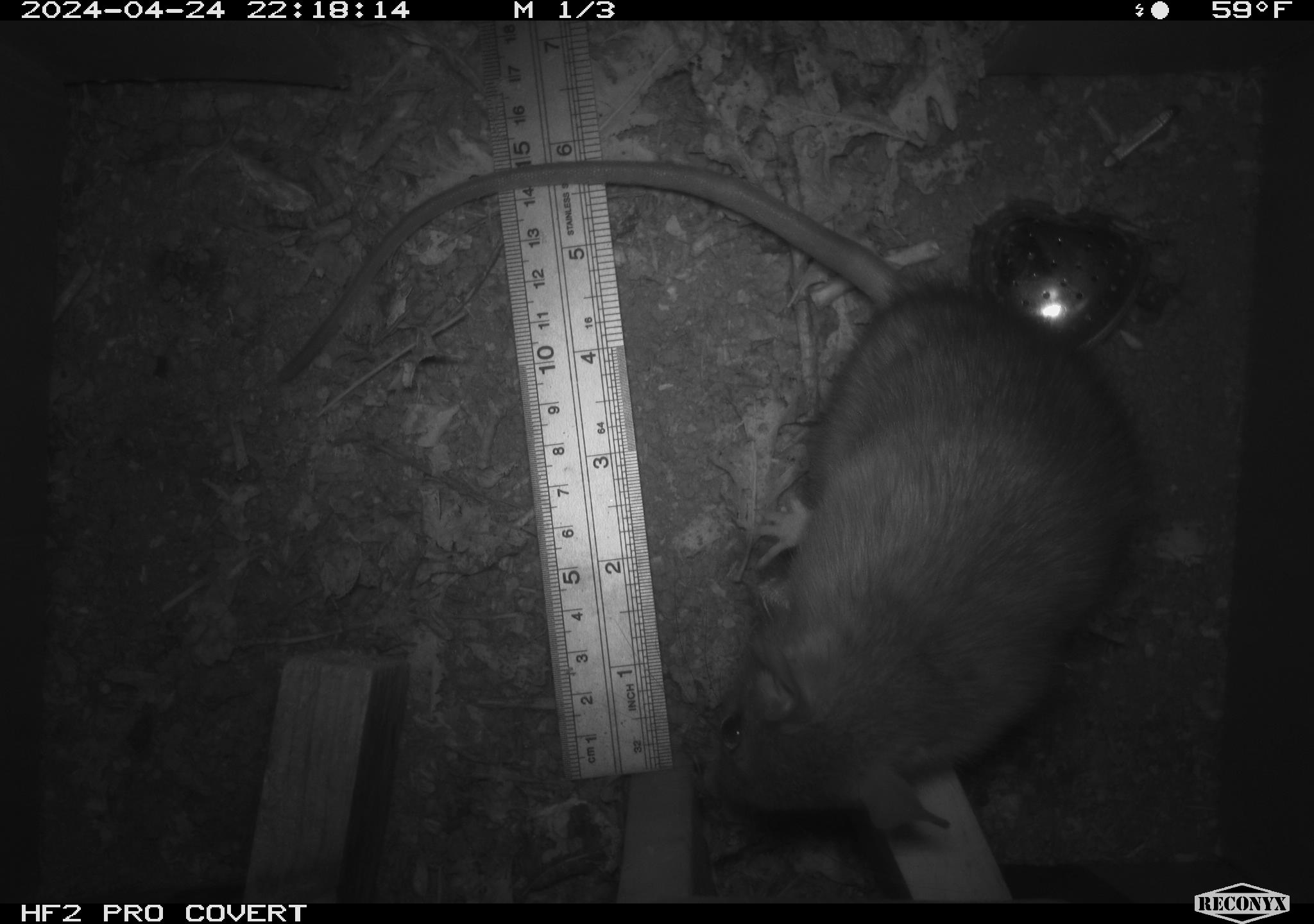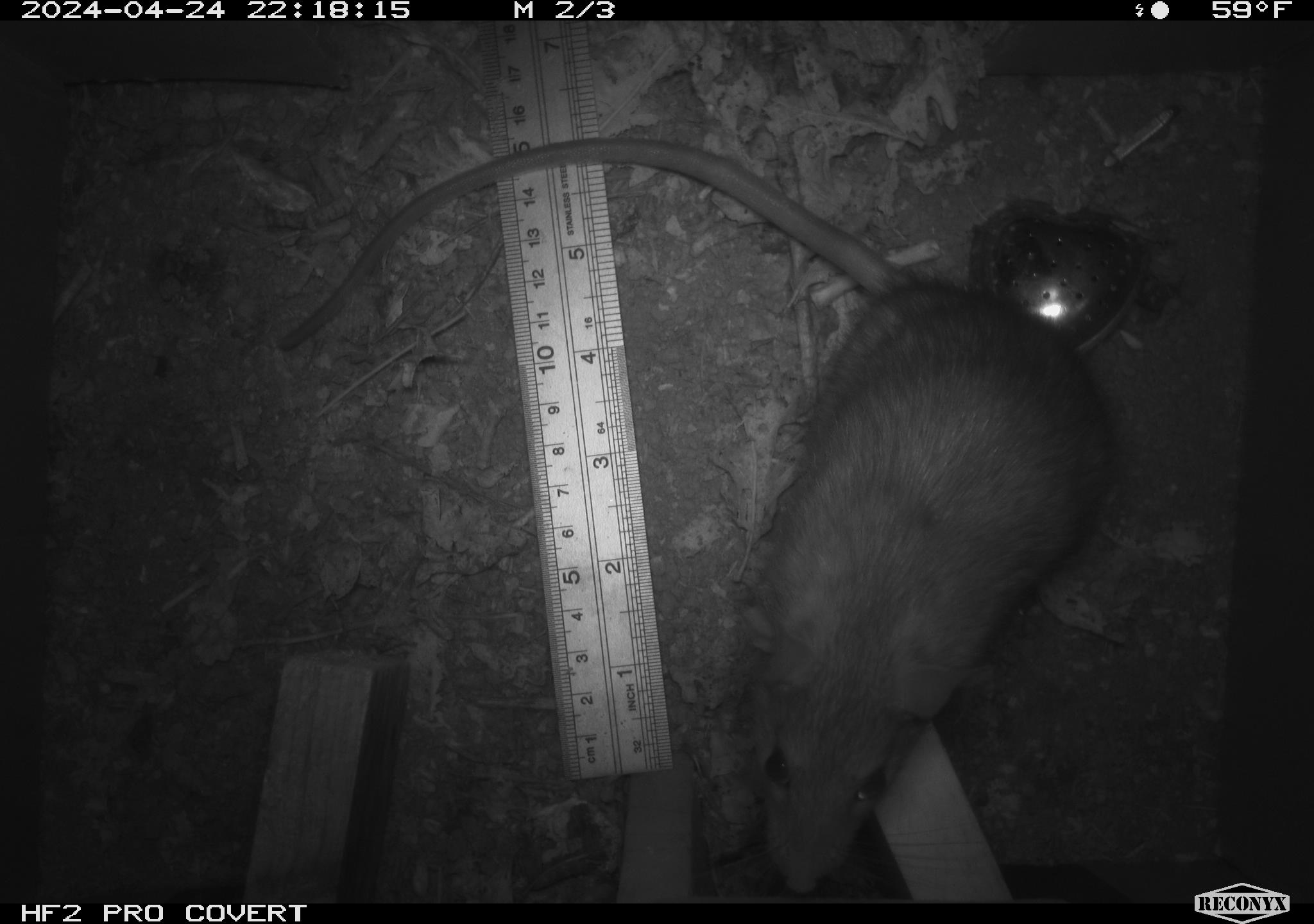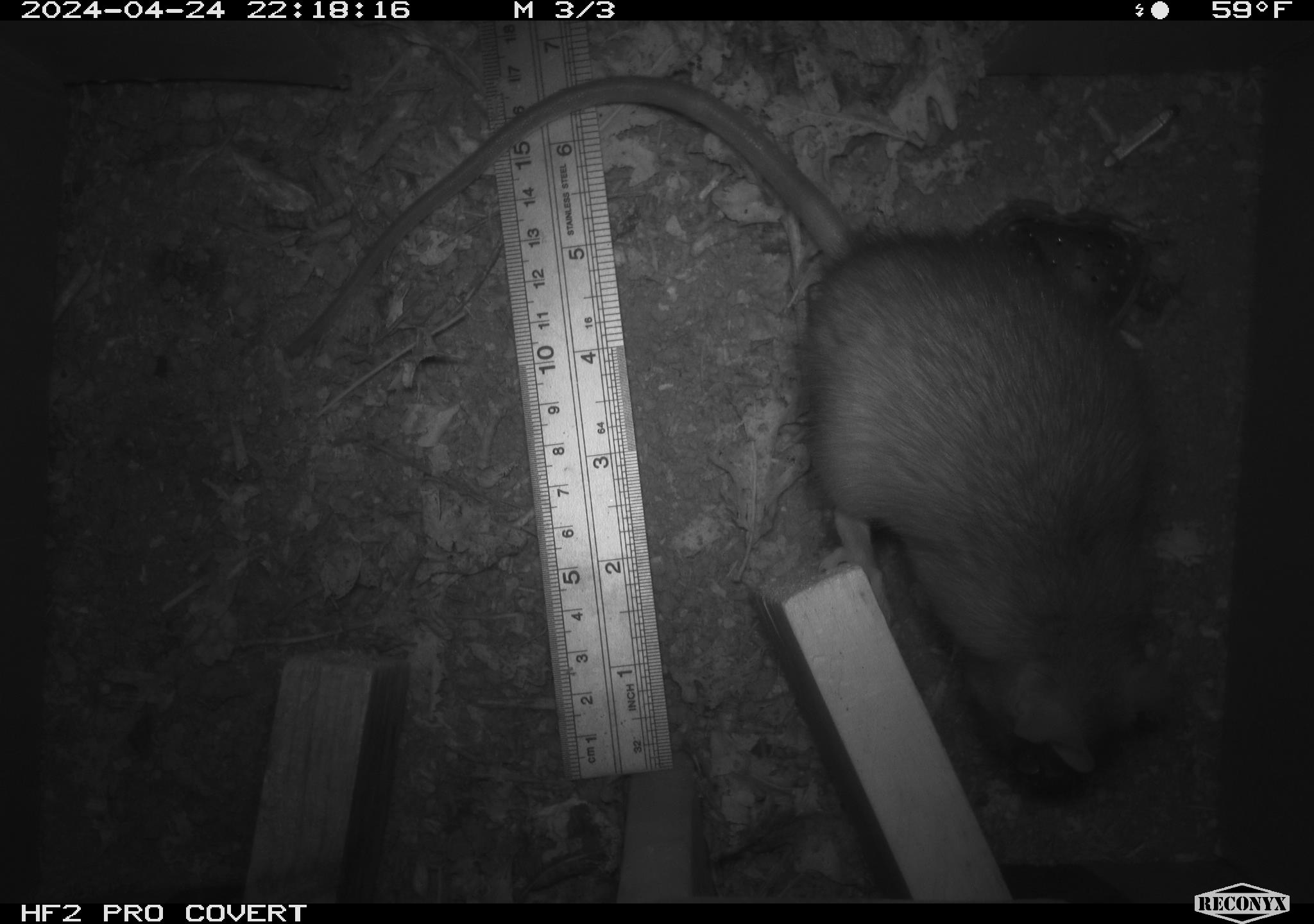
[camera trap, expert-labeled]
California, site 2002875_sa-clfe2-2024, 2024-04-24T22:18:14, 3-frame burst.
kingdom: Animalia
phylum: Chordata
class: Mammalia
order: Rodentia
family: Muridae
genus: Rattus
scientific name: Rattus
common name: rat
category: rattus species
Rattus species (rat) (Rattus).